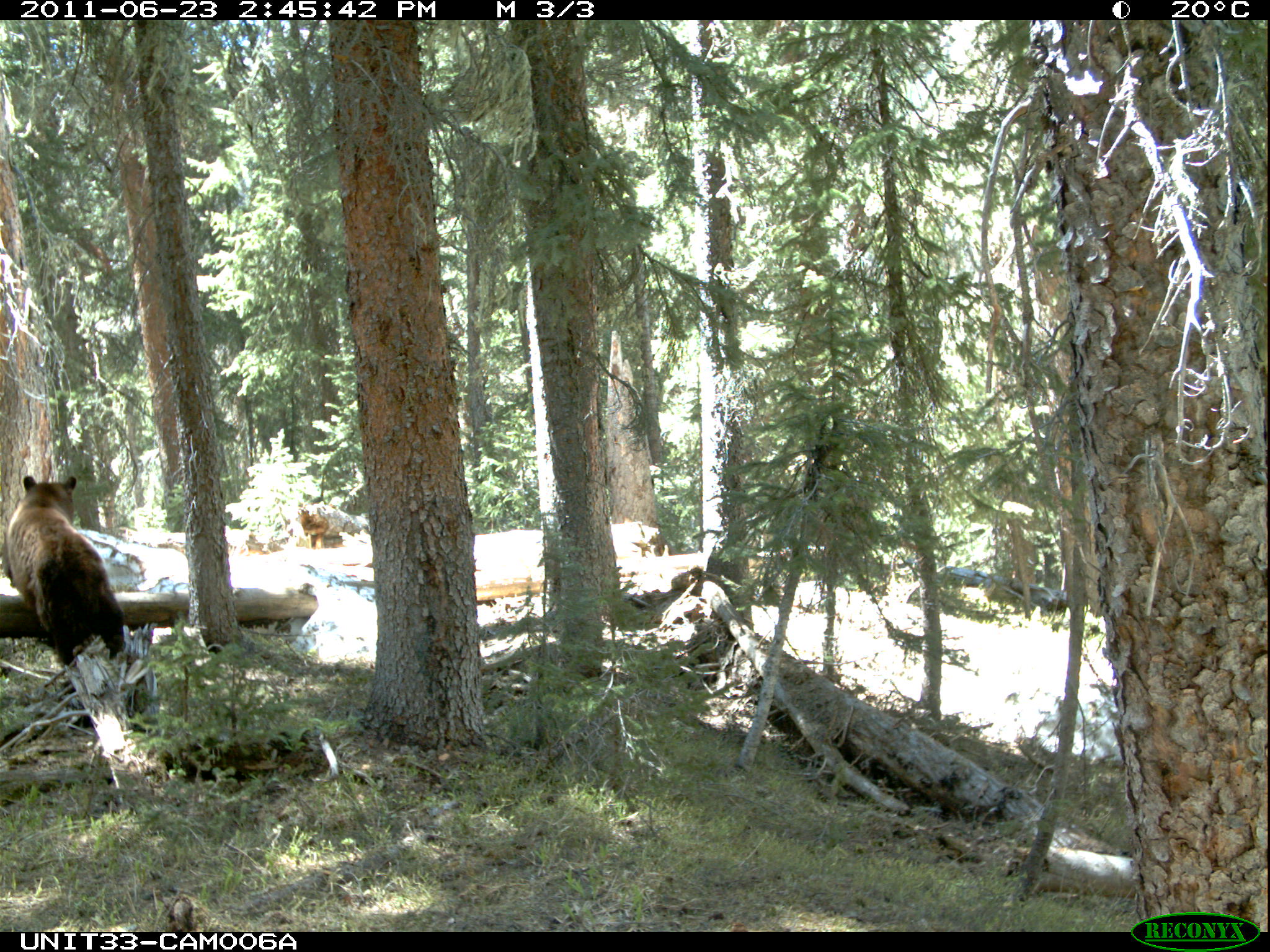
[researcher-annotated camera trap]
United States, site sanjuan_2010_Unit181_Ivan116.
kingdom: Animalia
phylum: Chordata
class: Mammalia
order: Carnivora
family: Ursidae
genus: Ursus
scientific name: Ursus americanus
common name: american black bear